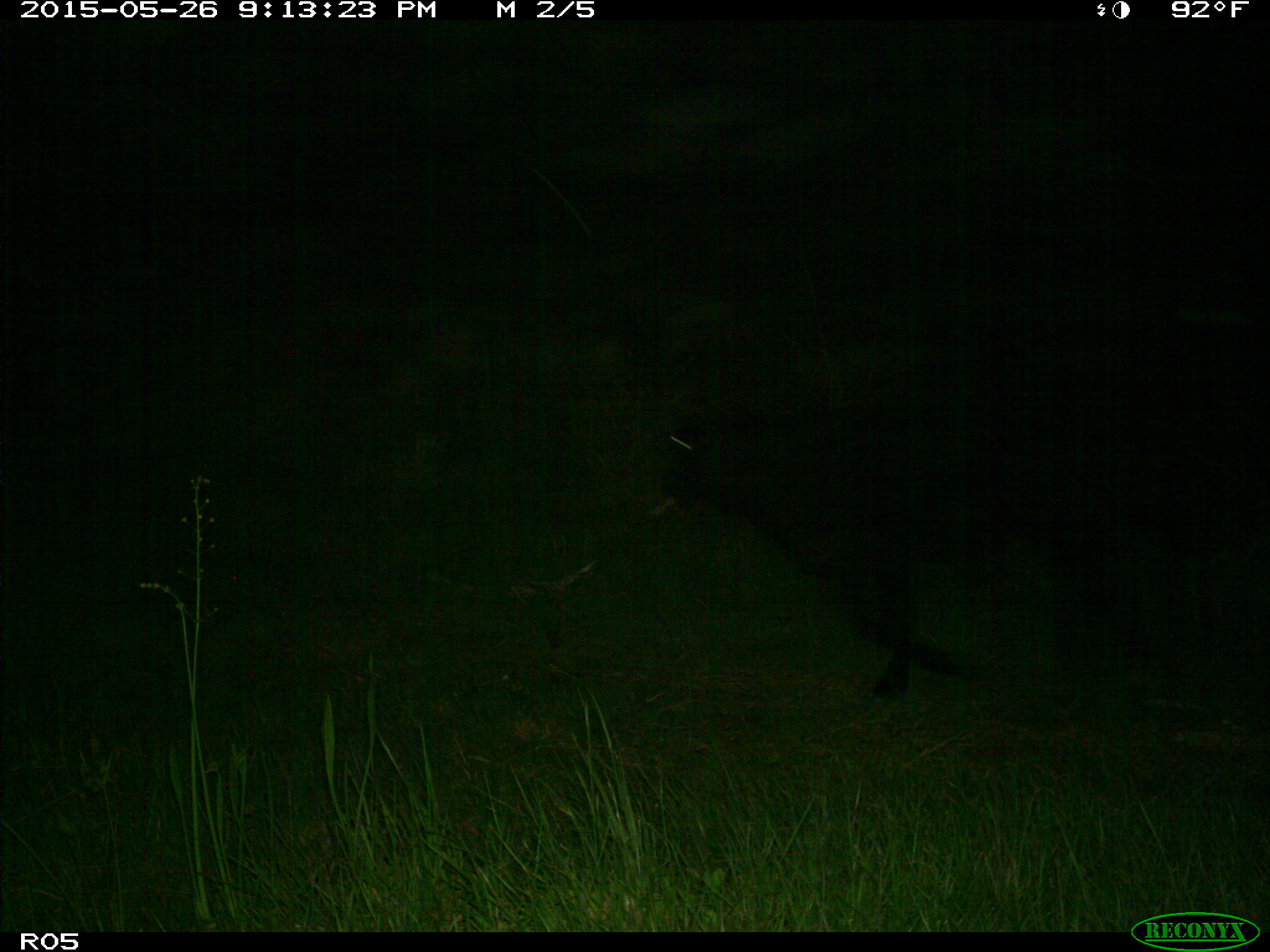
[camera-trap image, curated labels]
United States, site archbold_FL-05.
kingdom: Animalia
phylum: Chordata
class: Mammalia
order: Artiodactyla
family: Bovidae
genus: Bos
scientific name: Bos taurus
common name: domestic cow